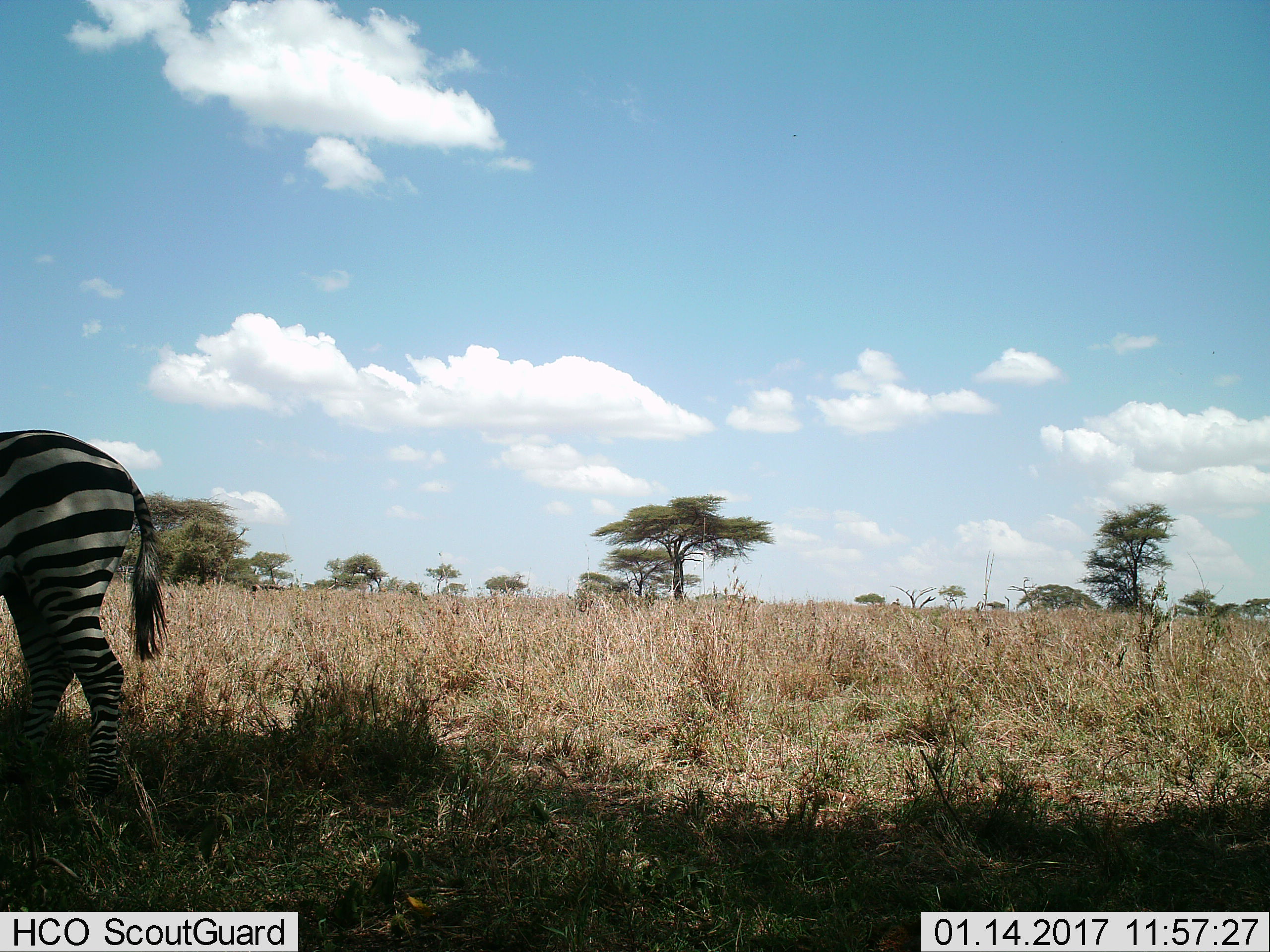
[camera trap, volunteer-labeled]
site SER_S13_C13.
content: unidentified animal